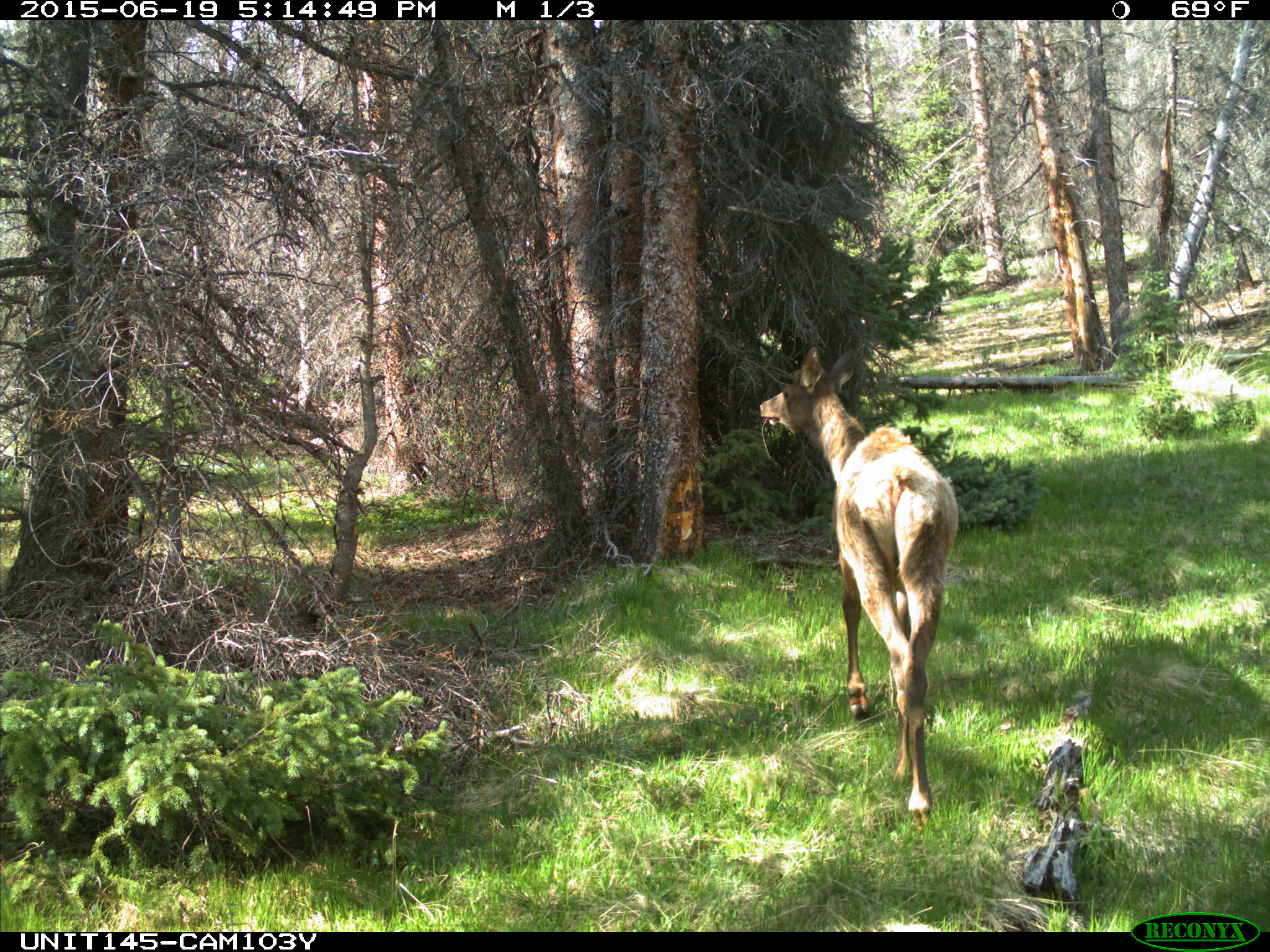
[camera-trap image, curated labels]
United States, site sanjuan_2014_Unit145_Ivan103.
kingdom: Animalia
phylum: Chordata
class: Mammalia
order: Artiodactyla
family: Cervidae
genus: Cervus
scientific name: Cervus elaphus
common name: red deer